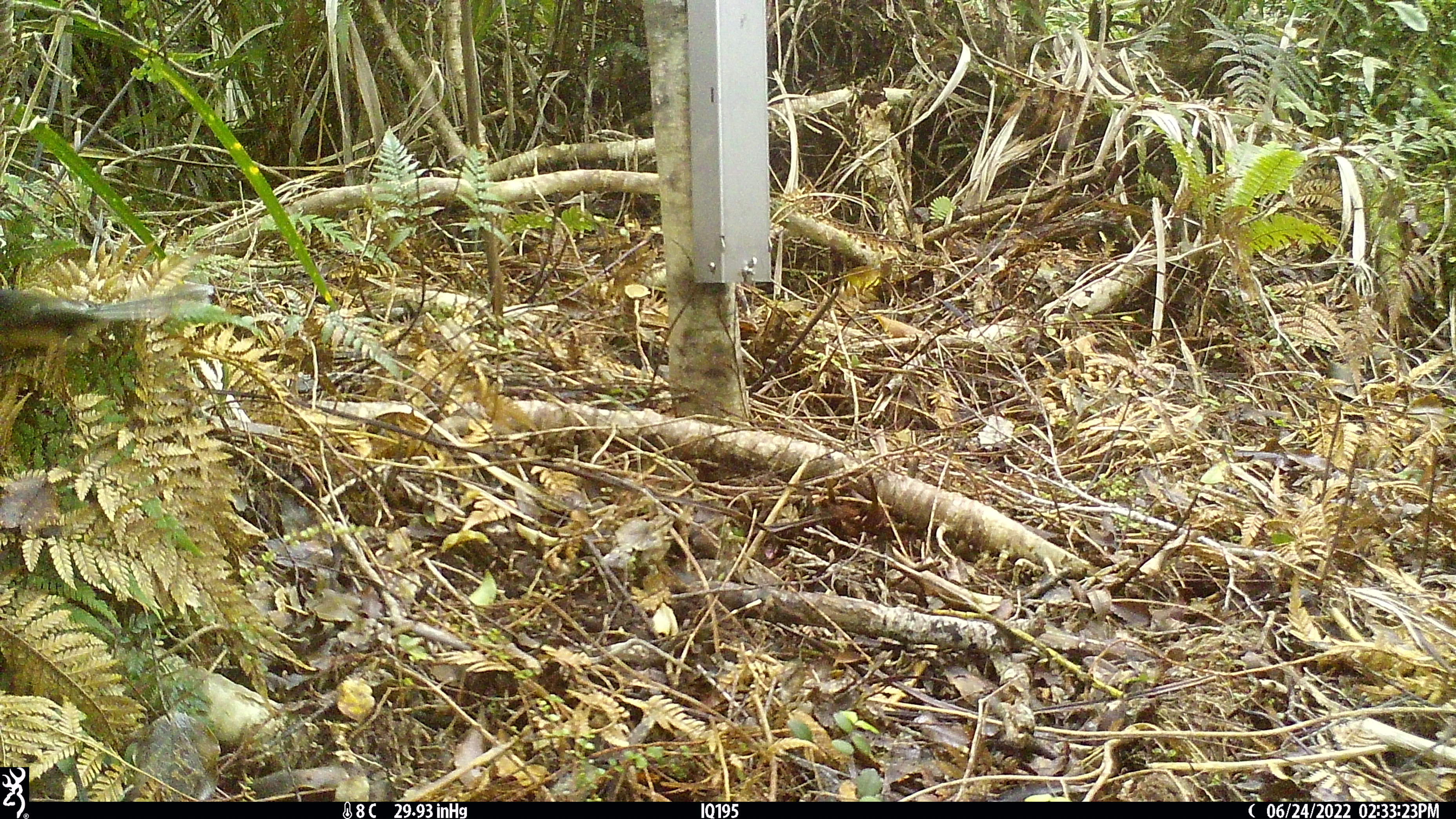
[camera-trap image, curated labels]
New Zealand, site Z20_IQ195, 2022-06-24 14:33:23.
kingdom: Animalia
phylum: Chordata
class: Aves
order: Passeriformes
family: Rhipiduridae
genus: Rhipidura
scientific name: Rhipidura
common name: fantails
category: fantail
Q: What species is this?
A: Fantail (fantails) (Rhipidura).